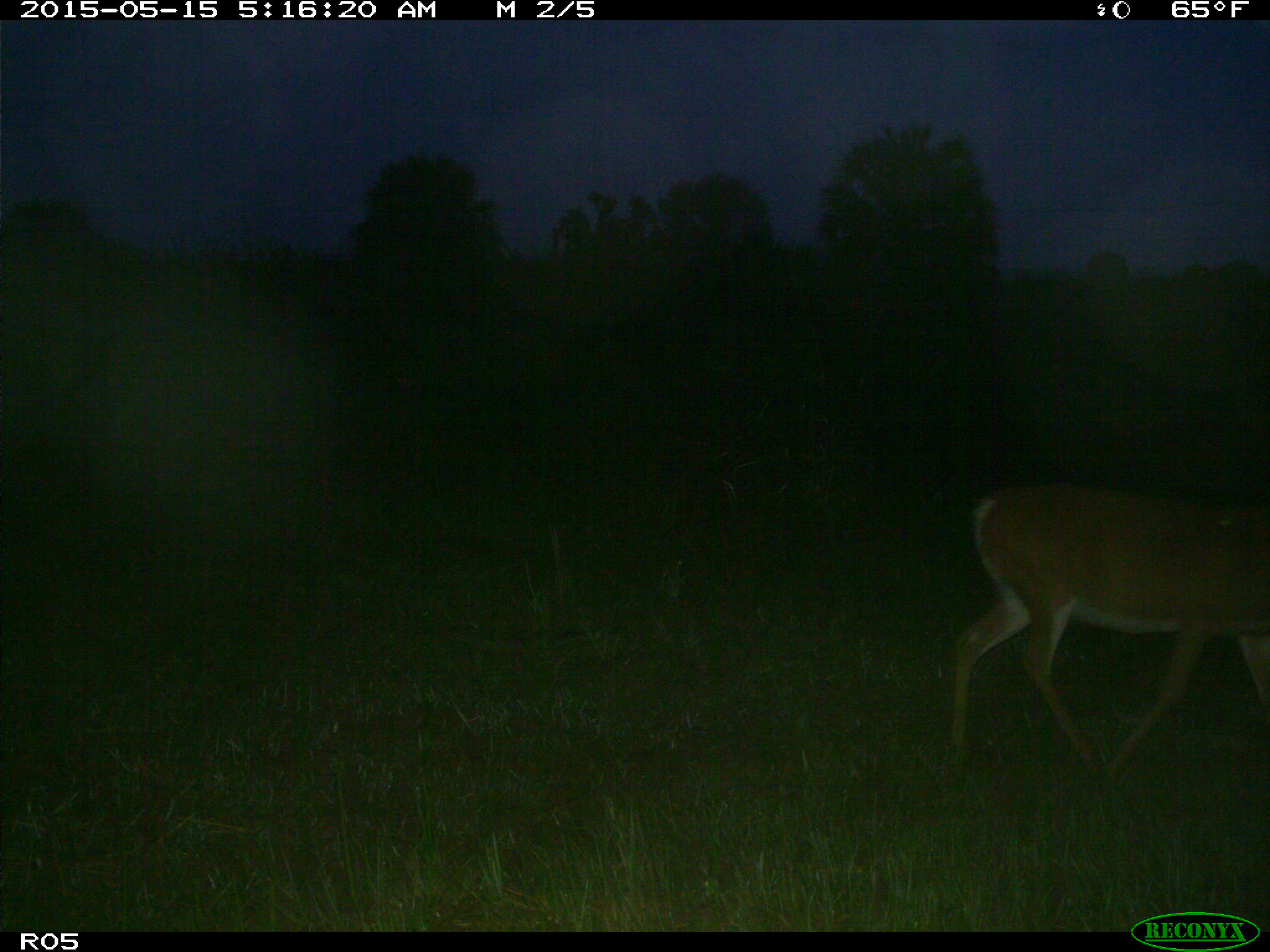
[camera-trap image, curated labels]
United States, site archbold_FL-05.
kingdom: Animalia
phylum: Chordata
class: Mammalia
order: Artiodactyla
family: Cervidae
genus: Odocoileus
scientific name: Odocoileus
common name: deer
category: unidentified deer